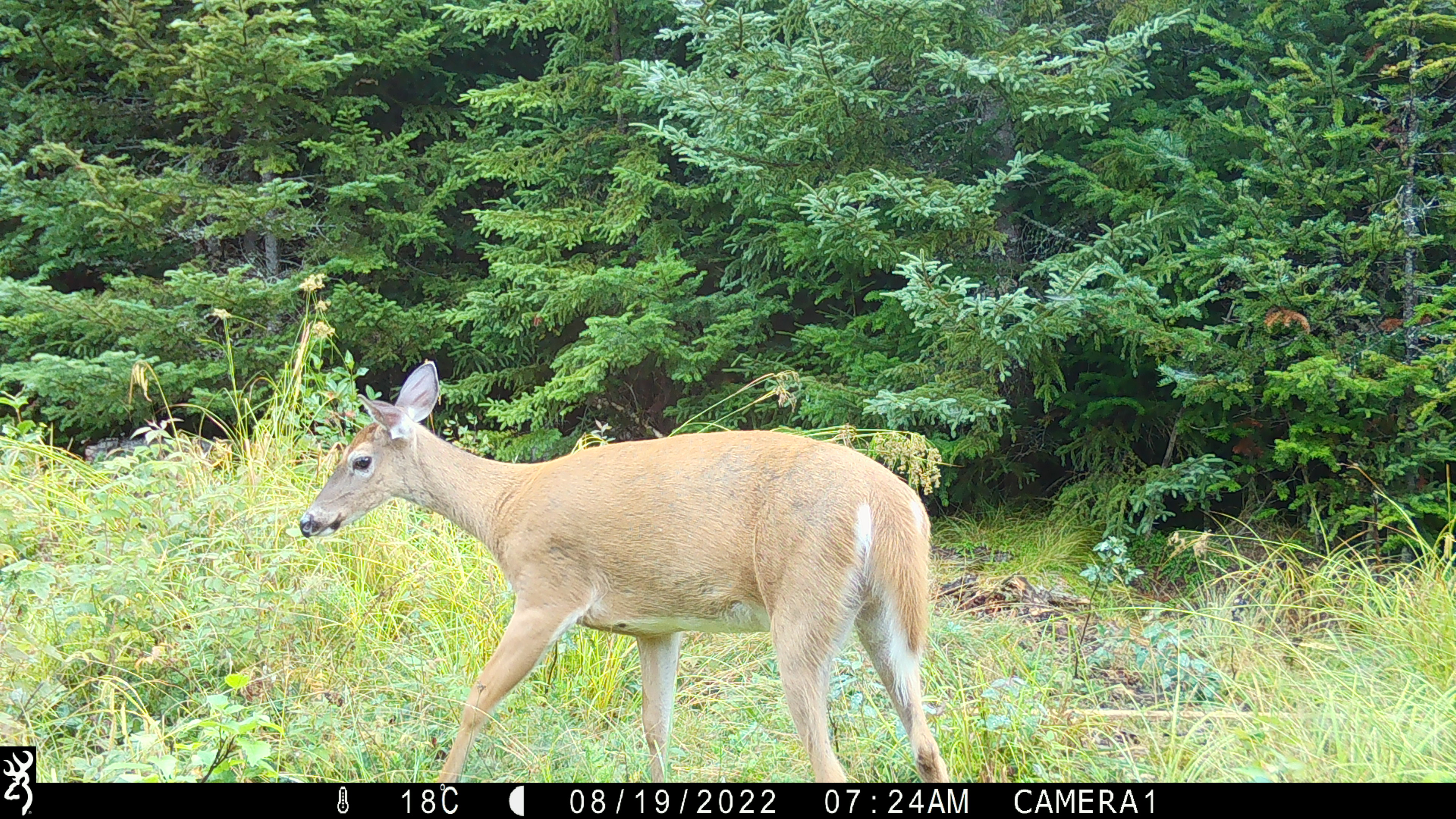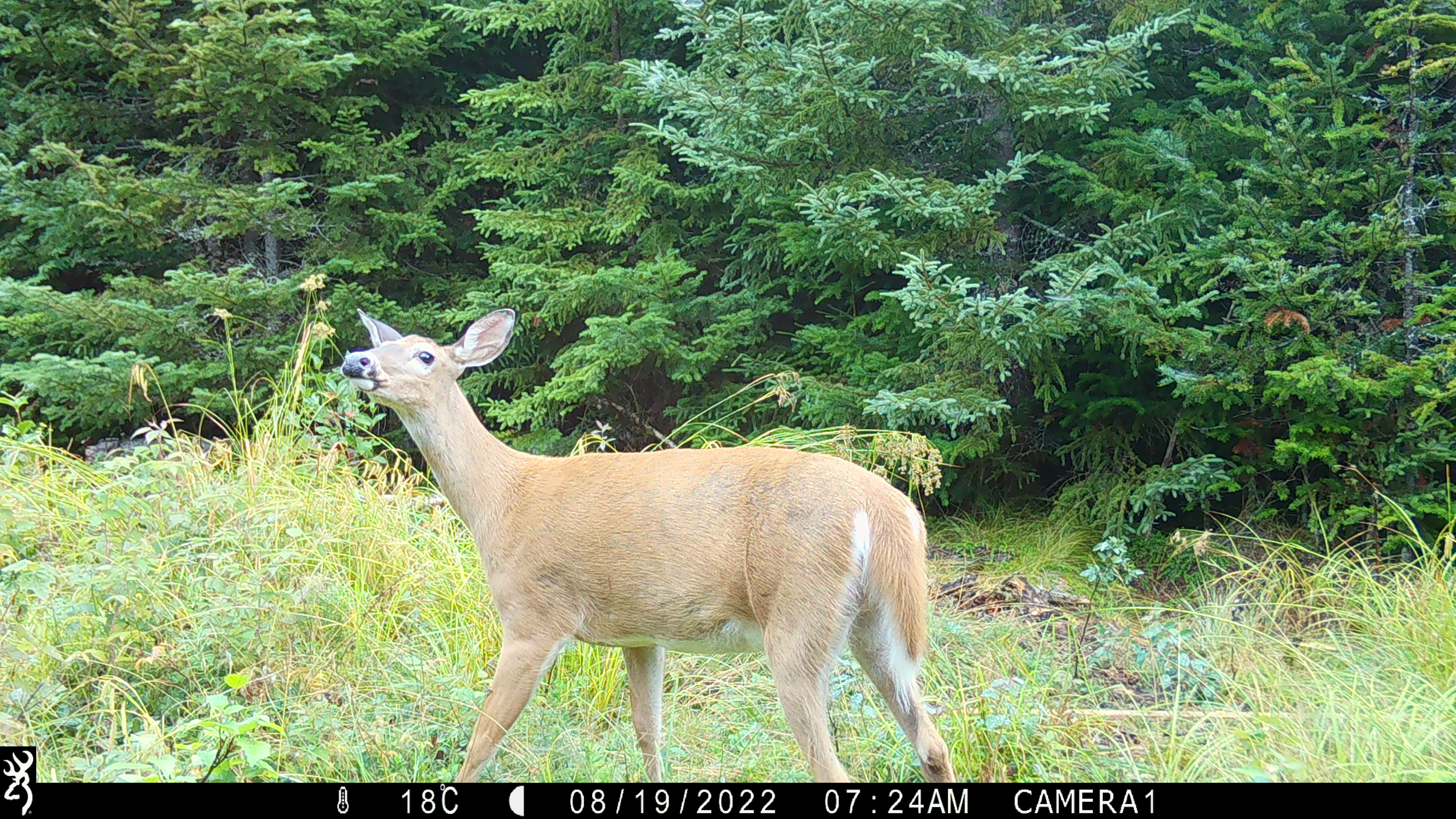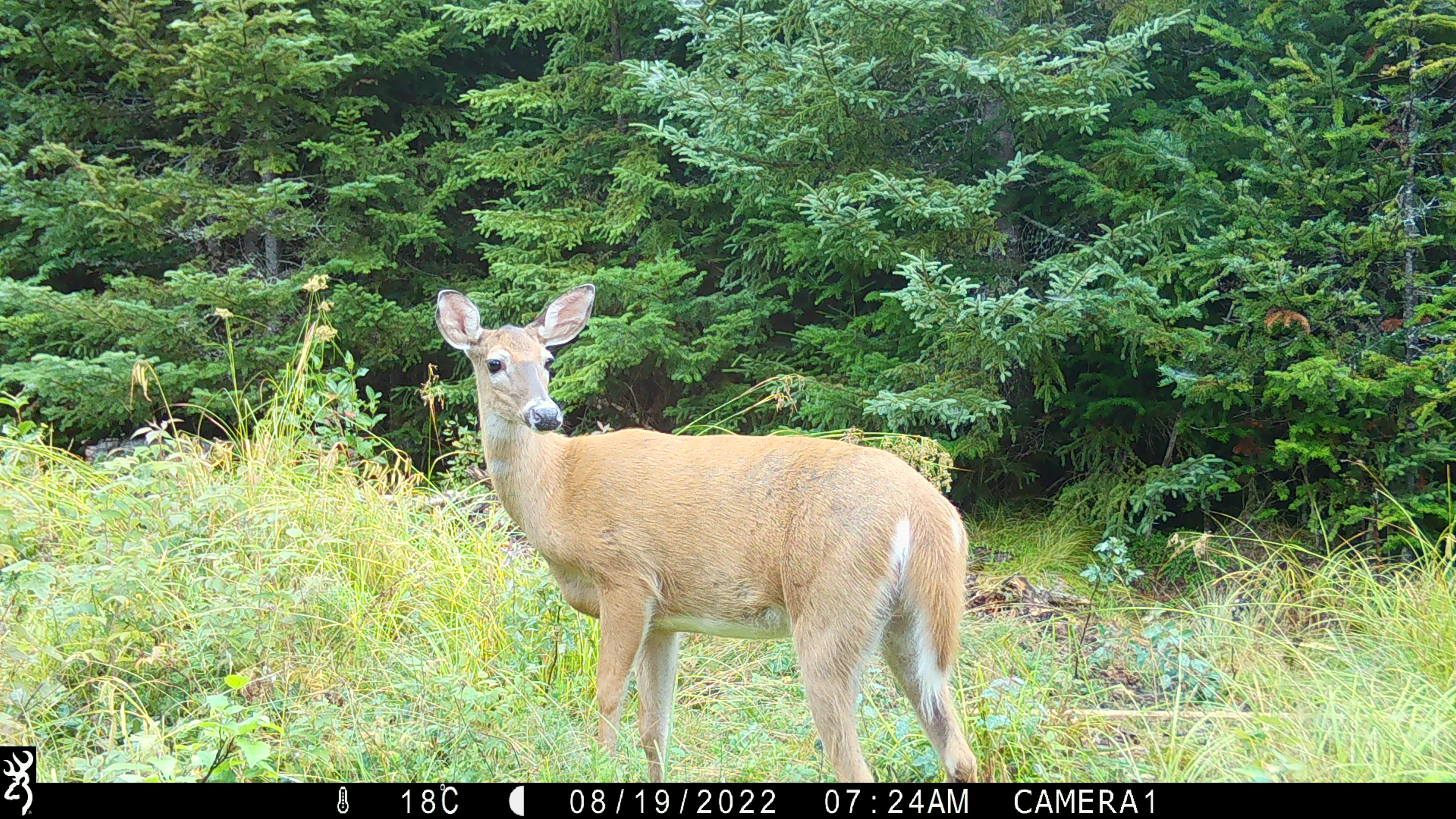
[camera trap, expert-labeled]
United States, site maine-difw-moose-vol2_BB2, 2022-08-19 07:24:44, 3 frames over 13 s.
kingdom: Animalia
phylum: Chordata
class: Mammalia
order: Artiodactyla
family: Cervidae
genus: Odocoileus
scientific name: Odocoileus virginianus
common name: white-tailed deer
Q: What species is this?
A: White-tailed deer (Odocoileus virginianus).